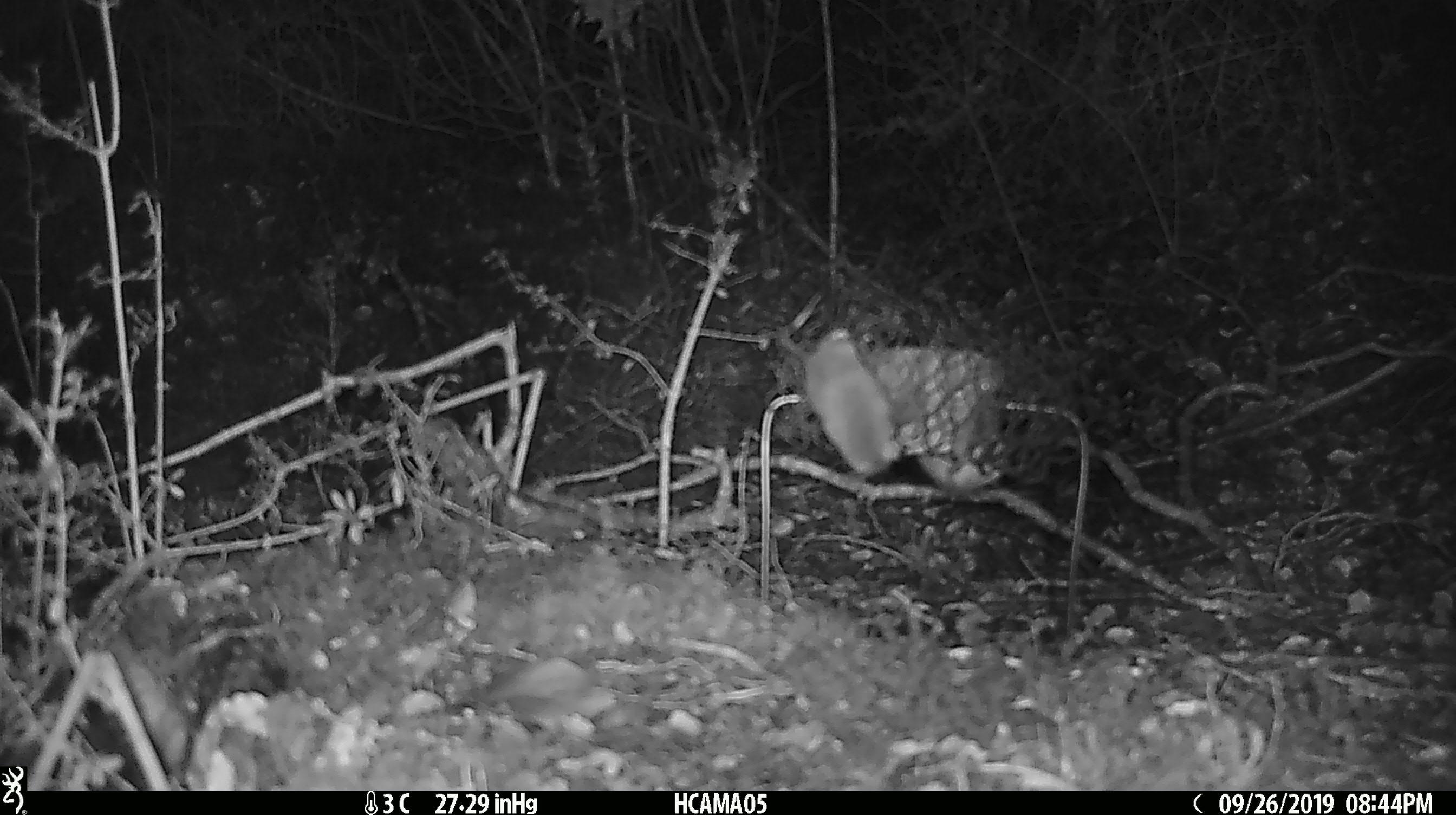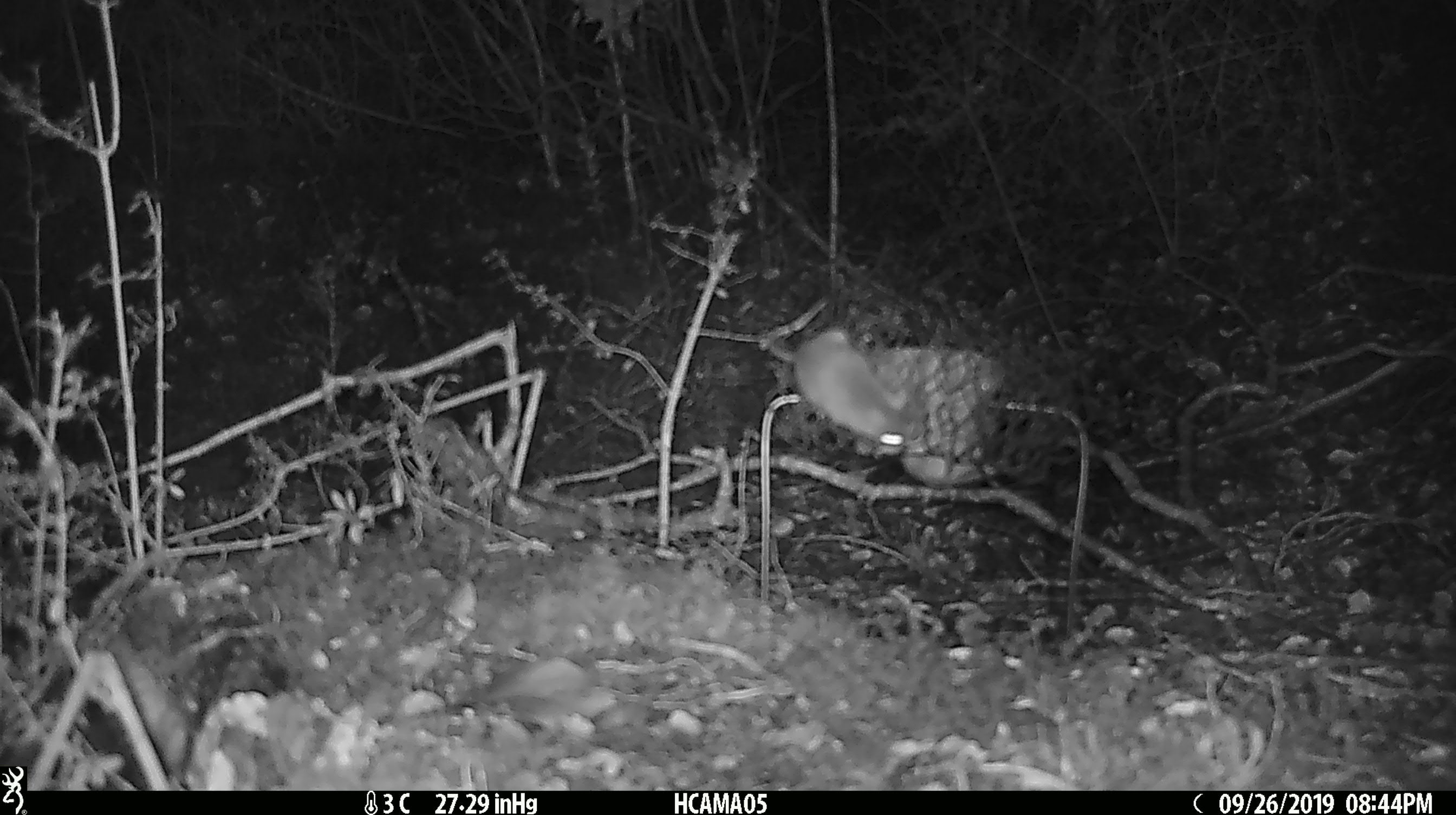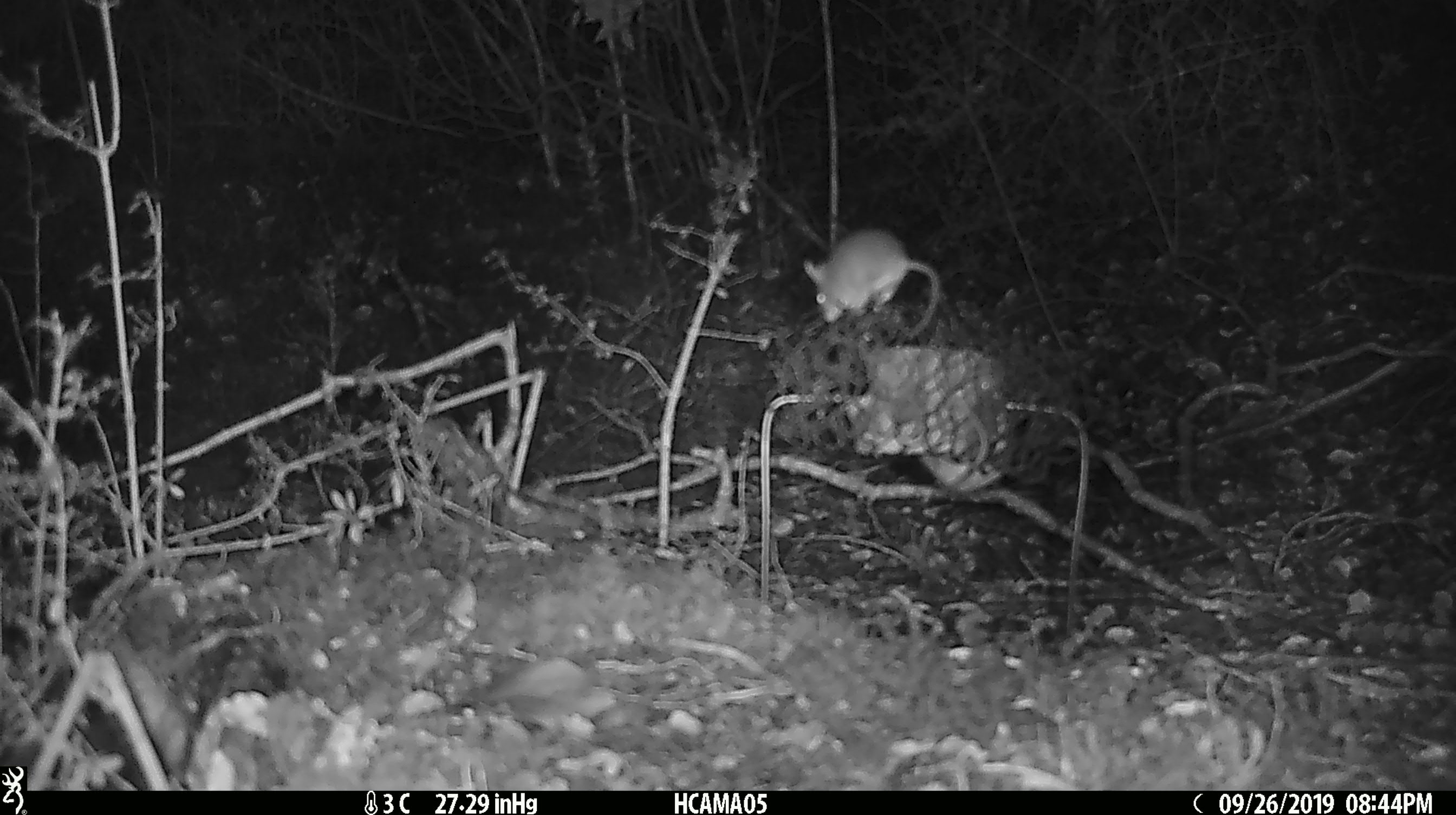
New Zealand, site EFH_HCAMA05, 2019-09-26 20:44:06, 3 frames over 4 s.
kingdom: Animalia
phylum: Chordata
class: Mammalia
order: Rodentia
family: Muridae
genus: Mus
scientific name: Mus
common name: mouse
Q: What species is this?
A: Mouse (Mus).